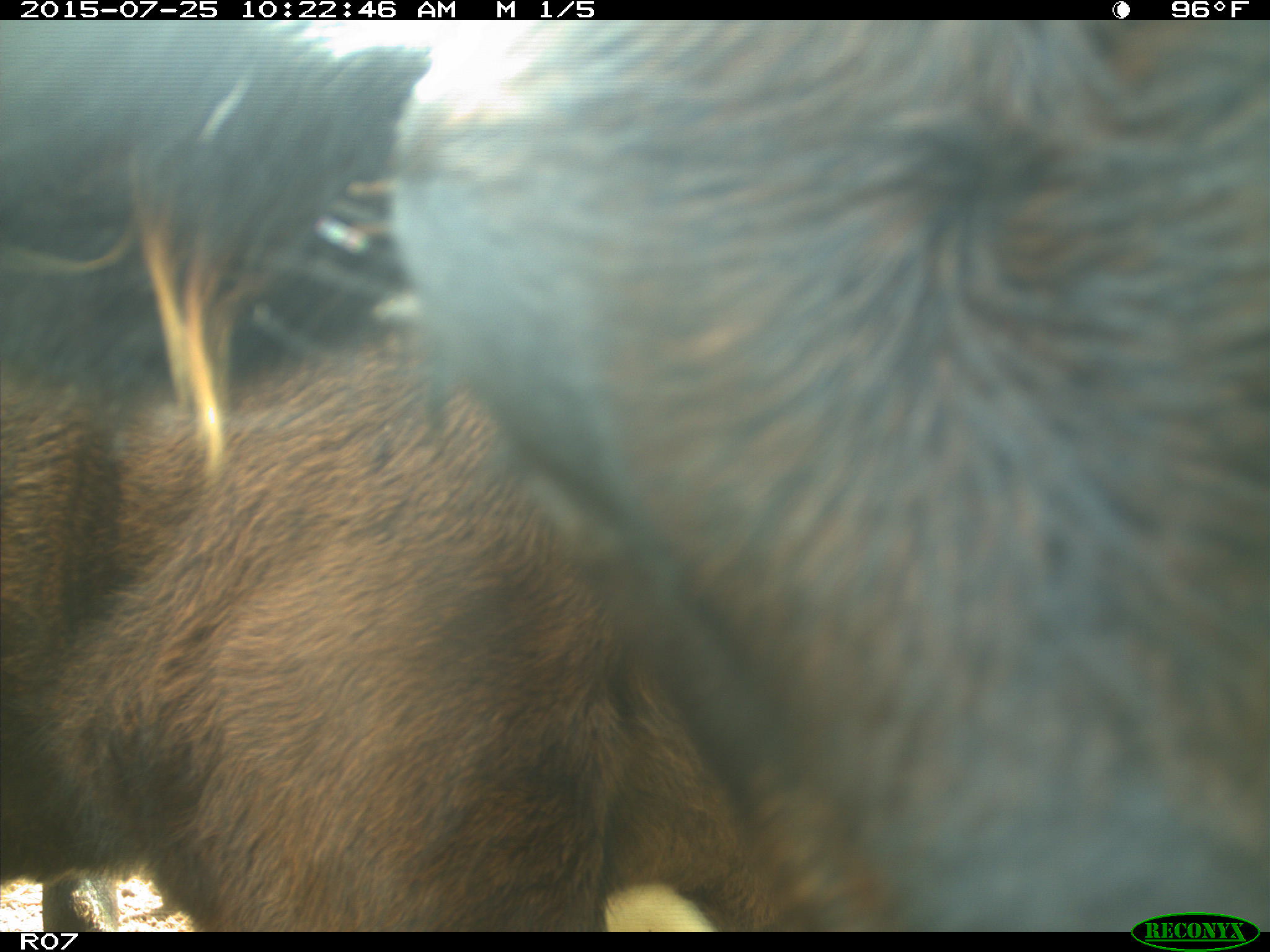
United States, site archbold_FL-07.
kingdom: Animalia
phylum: Chordata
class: Mammalia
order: Artiodactyla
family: Bovidae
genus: Bos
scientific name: Bos taurus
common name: domestic cow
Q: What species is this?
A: Bos taurus (domestic cow).